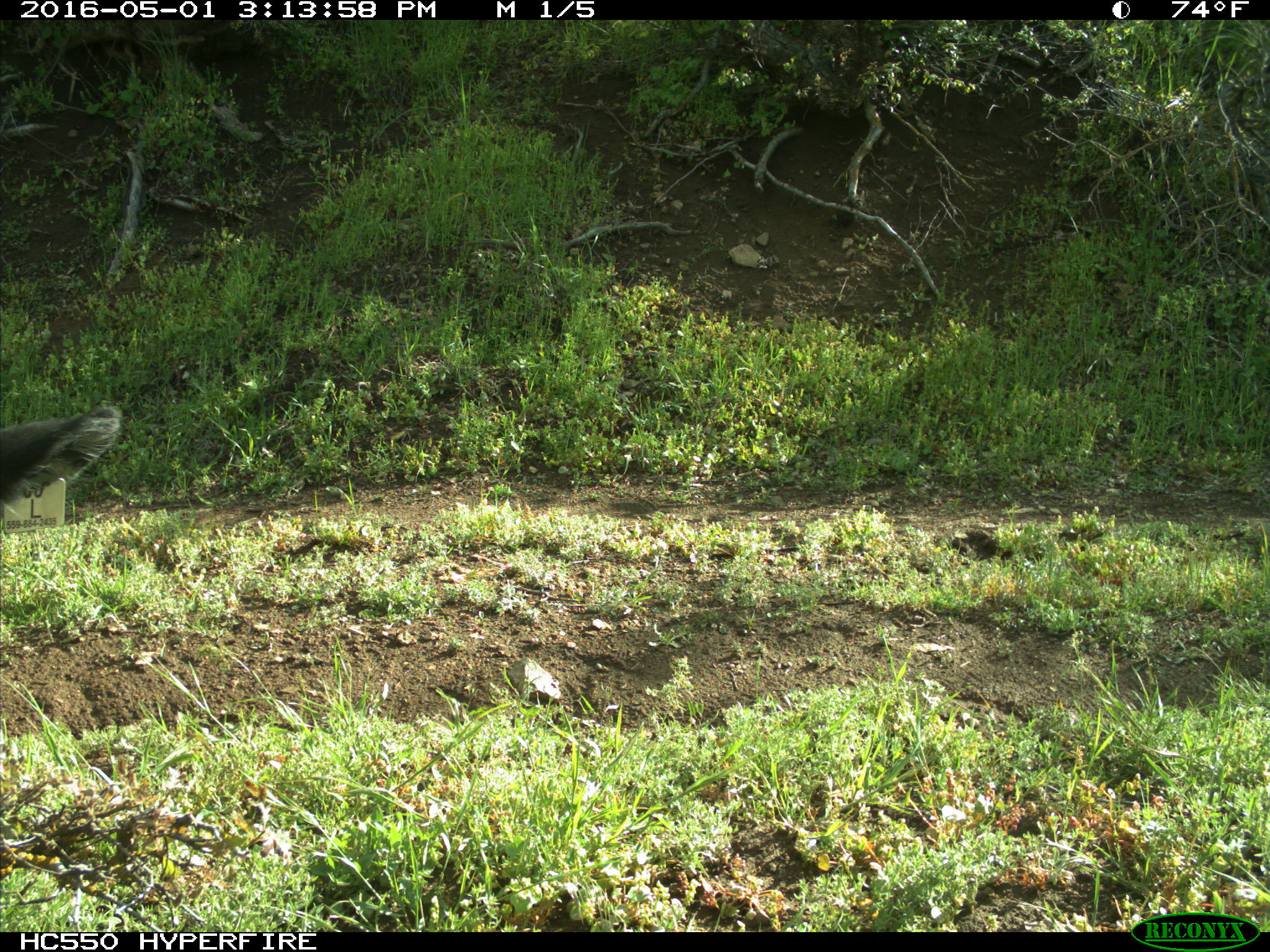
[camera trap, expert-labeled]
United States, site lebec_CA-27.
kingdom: Animalia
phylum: Chordata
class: Mammalia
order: Artiodactyla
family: Bovidae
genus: Bos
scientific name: Bos taurus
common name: domestic cow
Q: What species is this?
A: Bos taurus (domestic cow).